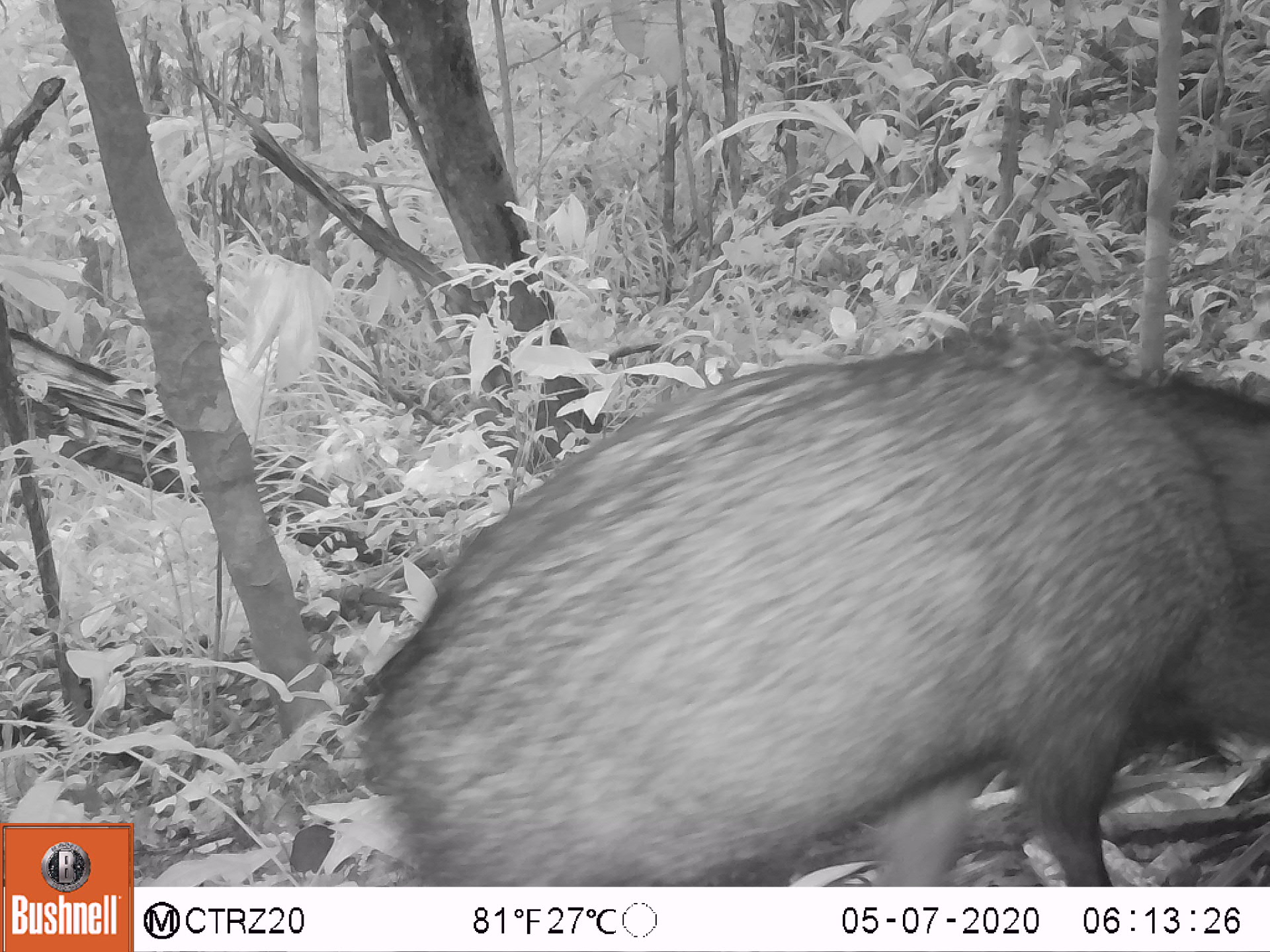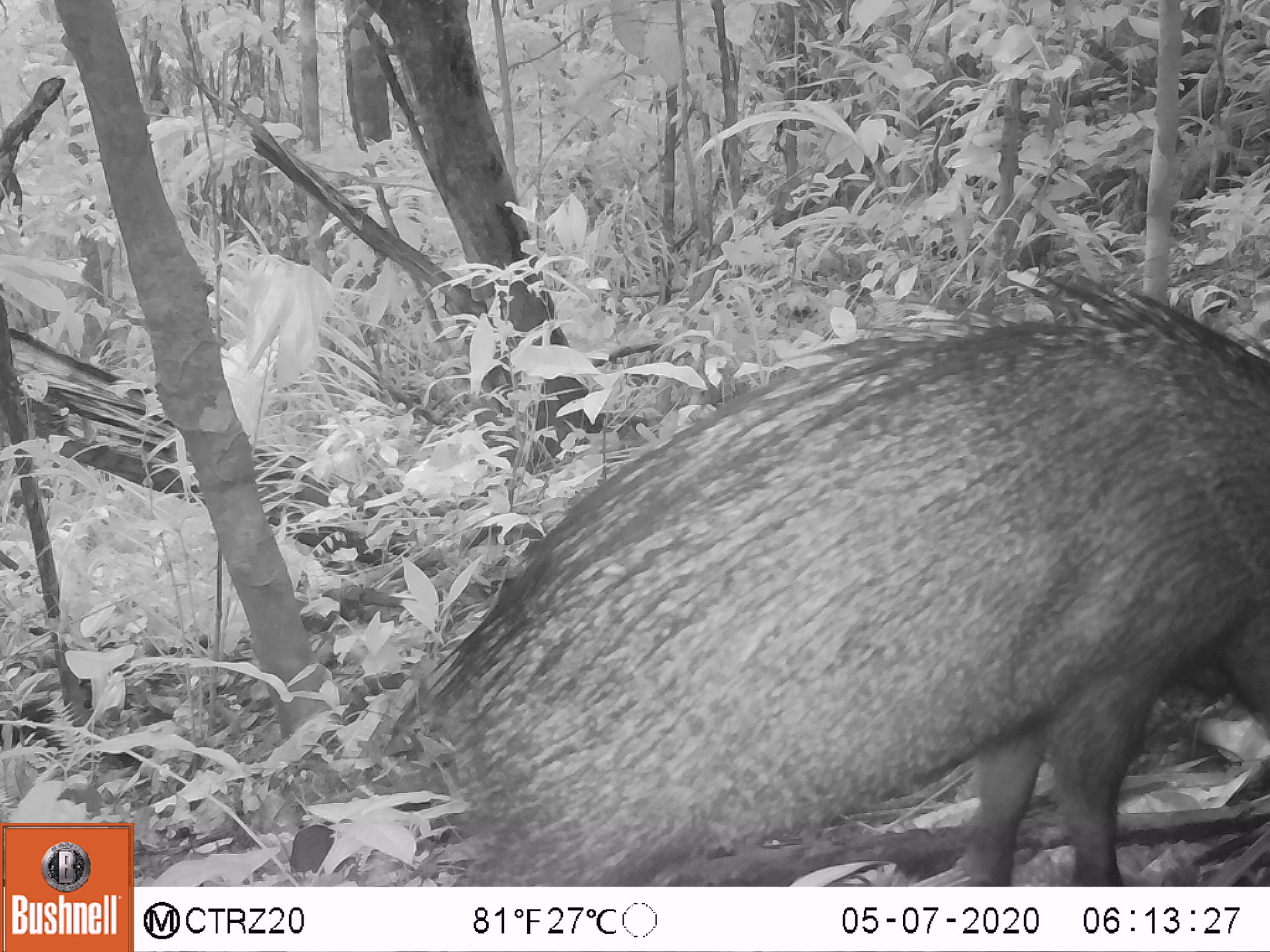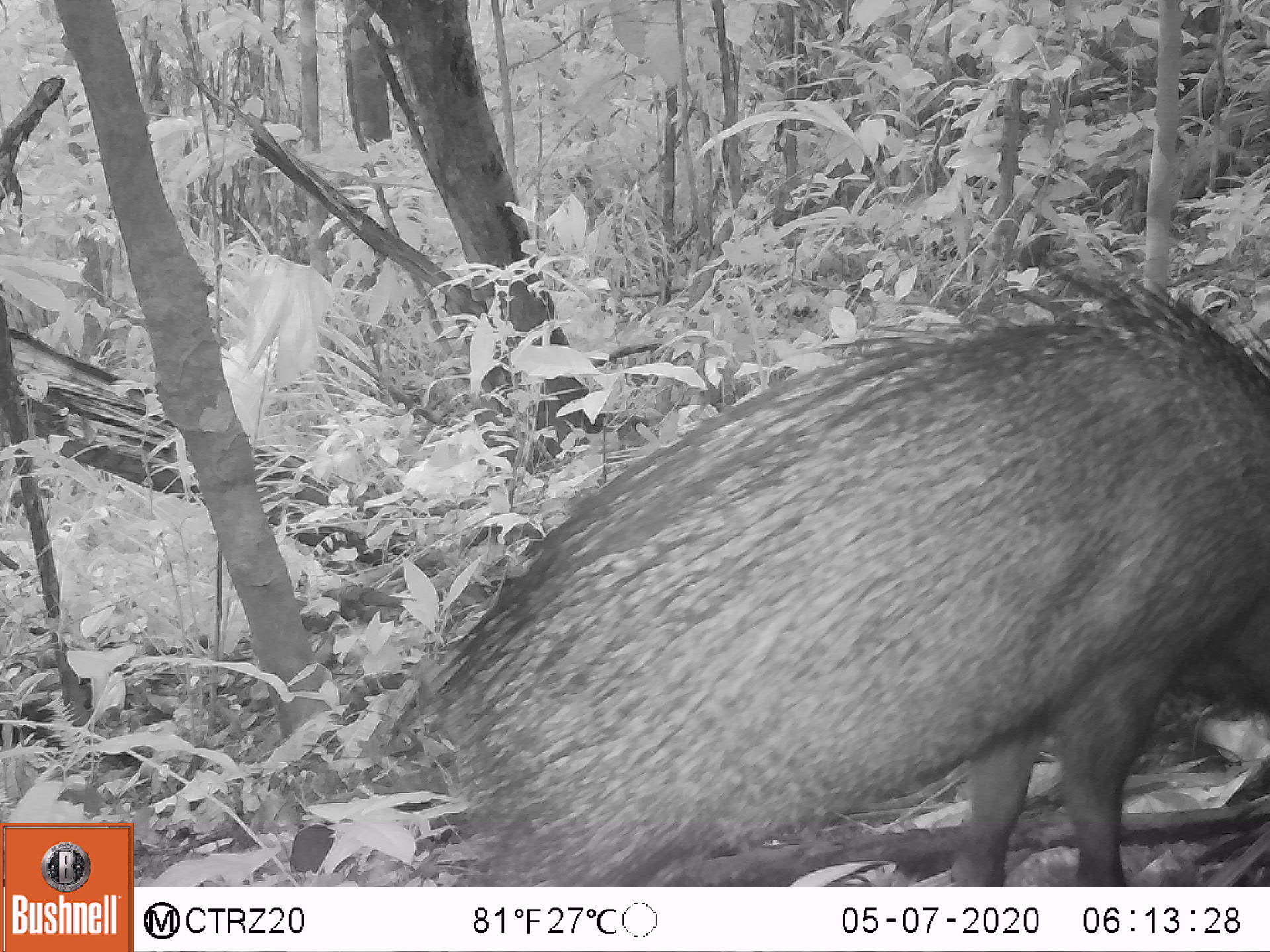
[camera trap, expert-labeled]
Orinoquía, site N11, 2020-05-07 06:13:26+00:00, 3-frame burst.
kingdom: Animalia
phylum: Chordata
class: Mammalia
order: Artiodactyla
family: Tayassuidae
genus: Pecari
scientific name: Pecari tajacu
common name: collared peccary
Collared peccary (Pecari tajacu).